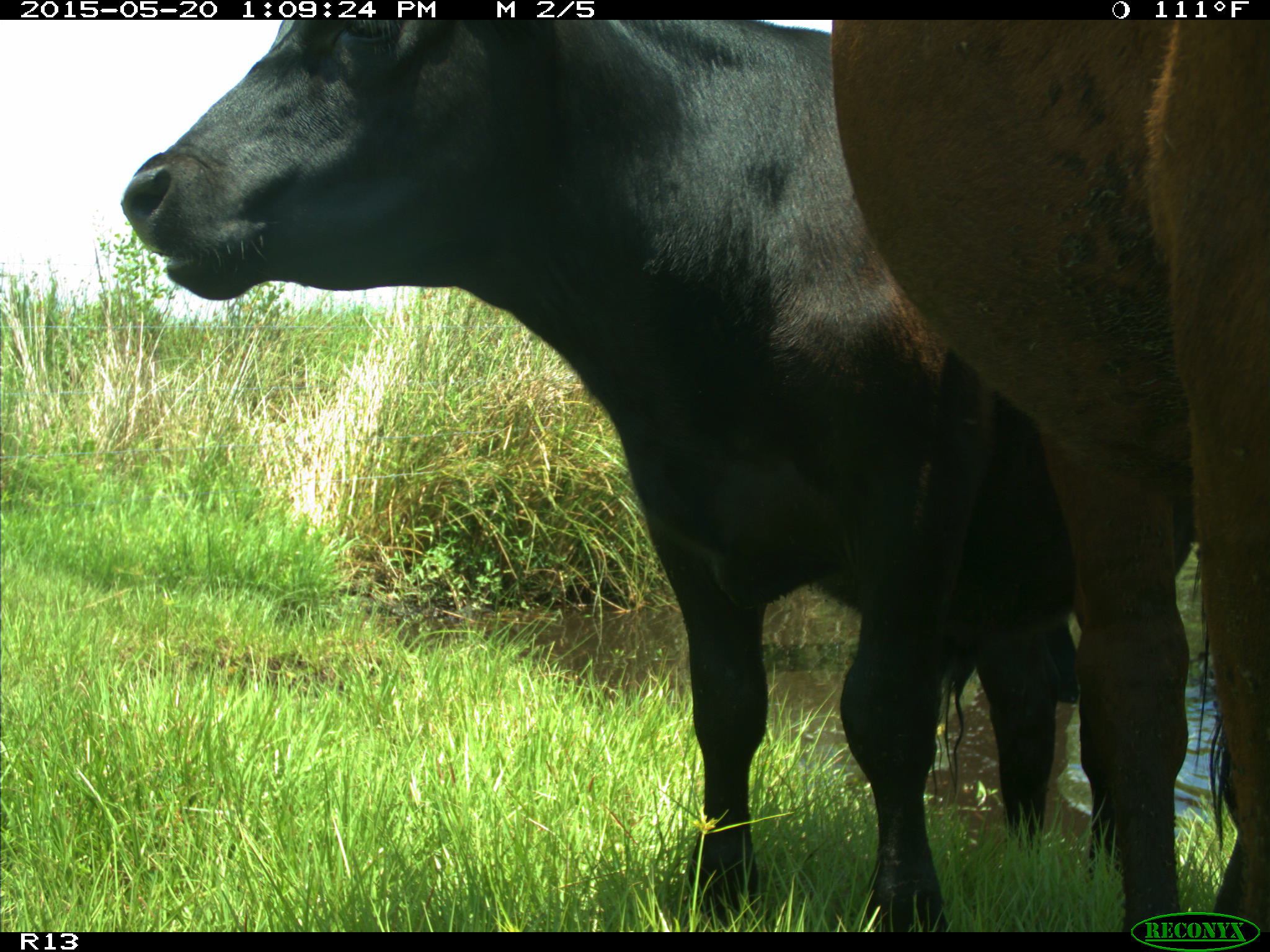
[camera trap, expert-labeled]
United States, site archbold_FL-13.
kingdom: Animalia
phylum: Chordata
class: Mammalia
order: Artiodactyla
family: Bovidae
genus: Bos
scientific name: Bos taurus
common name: domestic cow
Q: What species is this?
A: Bos taurus (domestic cow).